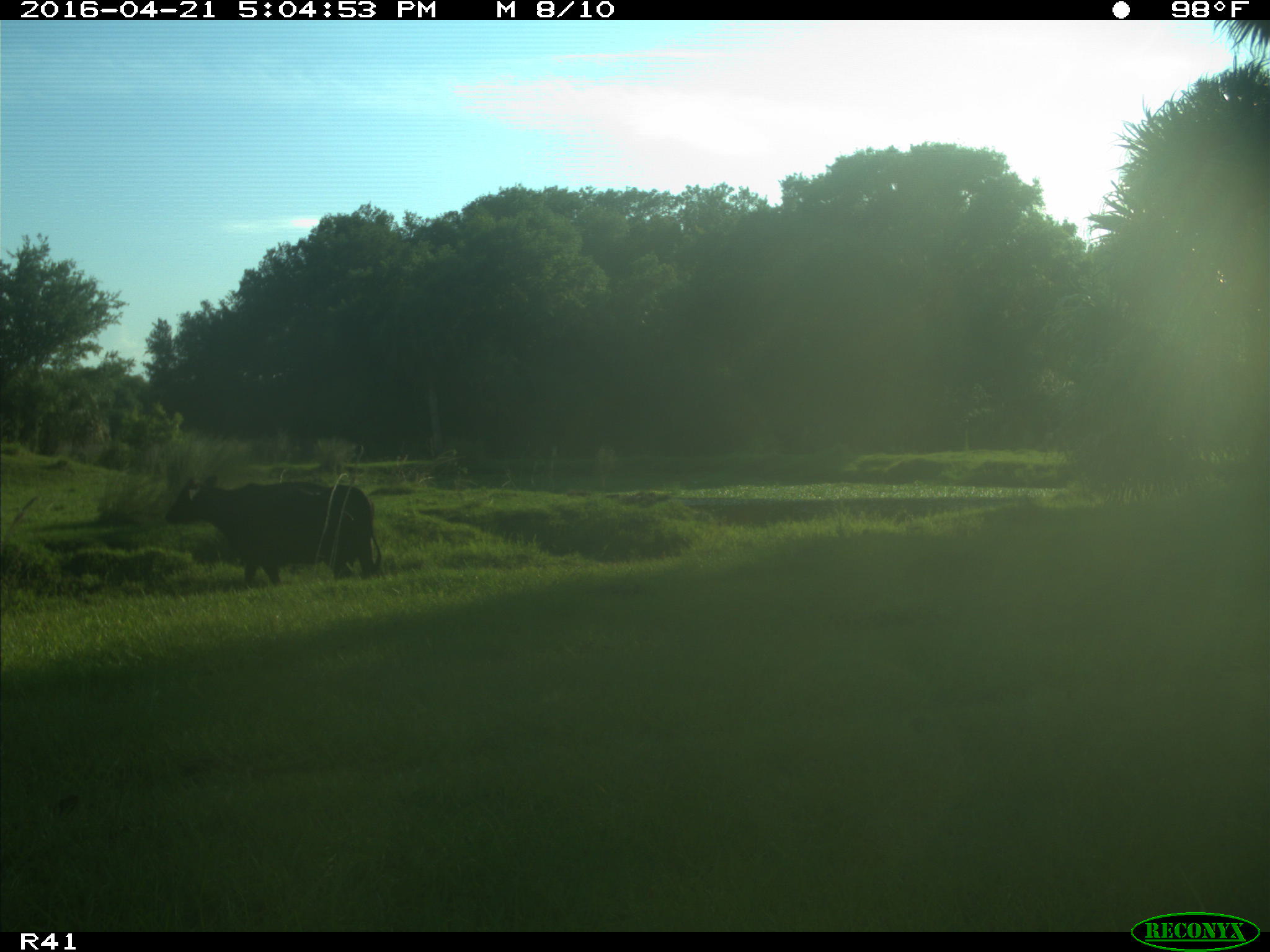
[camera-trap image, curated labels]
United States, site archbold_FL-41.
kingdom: Animalia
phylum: Chordata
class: Mammalia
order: Artiodactyla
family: Bovidae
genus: Bos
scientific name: Bos taurus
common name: domestic cow